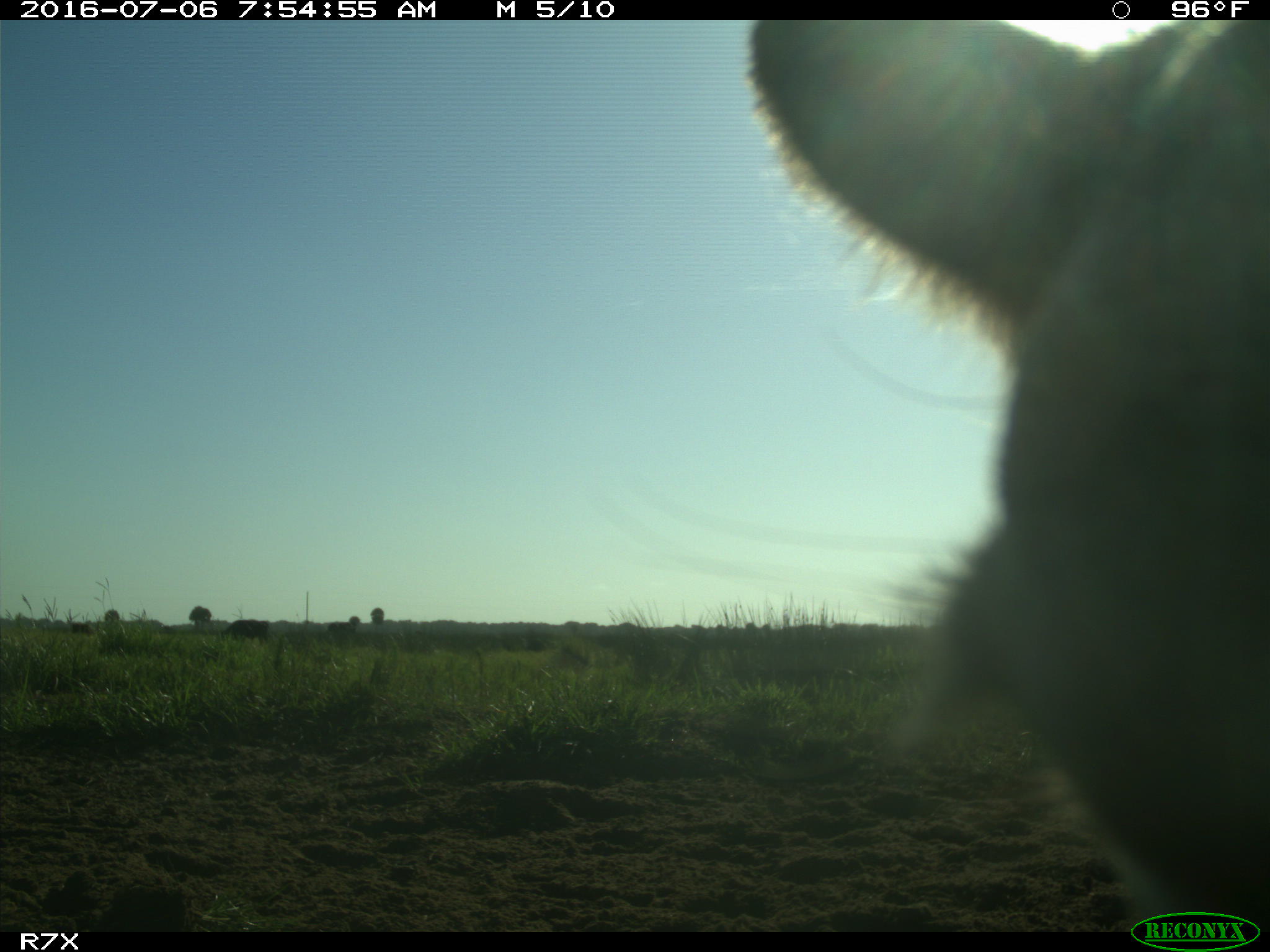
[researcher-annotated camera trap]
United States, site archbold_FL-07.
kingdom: Animalia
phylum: Chordata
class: Mammalia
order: Artiodactyla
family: Bovidae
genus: Bos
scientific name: Bos taurus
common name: domestic cow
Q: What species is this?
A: Bos taurus (domestic cow).